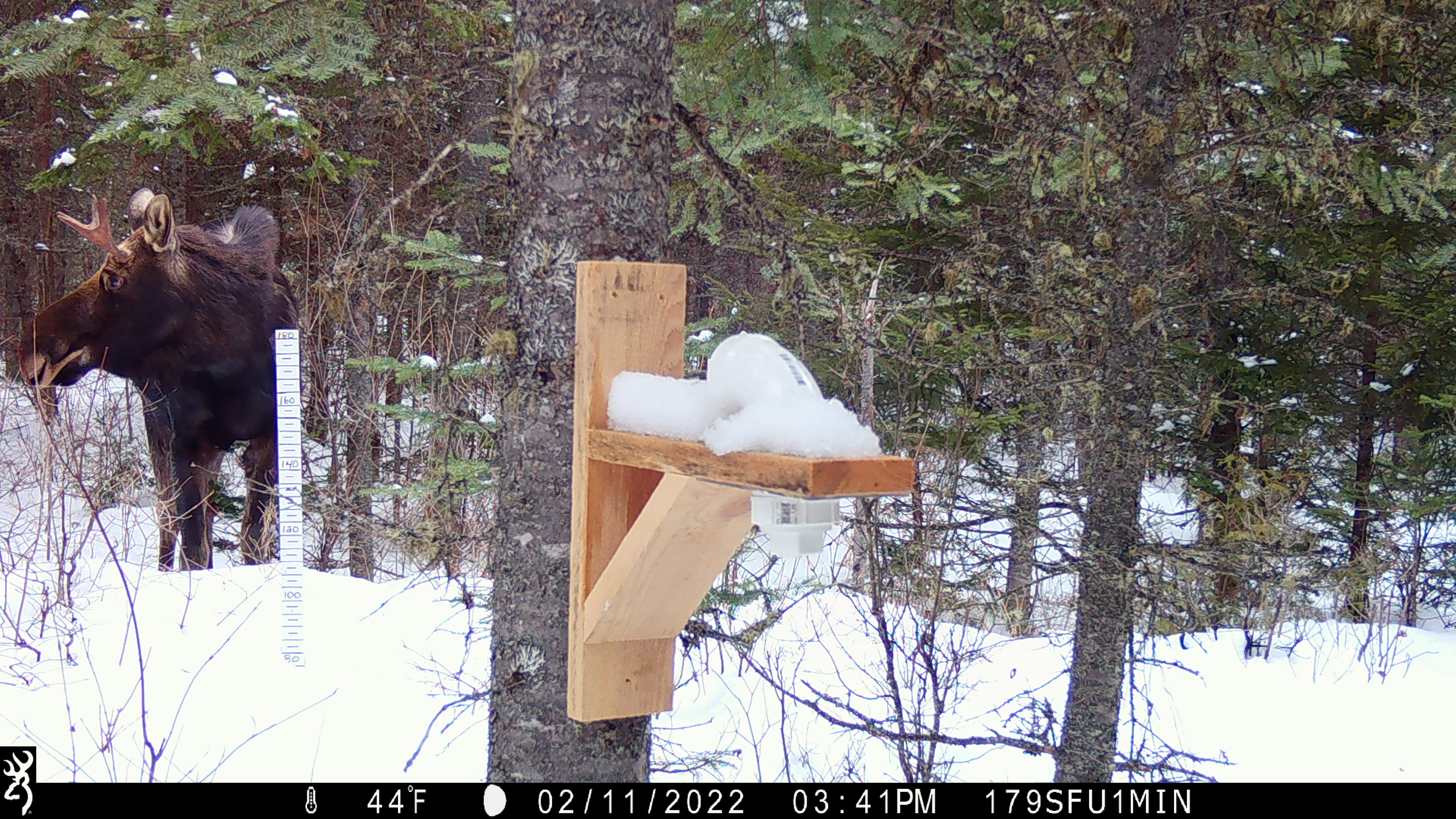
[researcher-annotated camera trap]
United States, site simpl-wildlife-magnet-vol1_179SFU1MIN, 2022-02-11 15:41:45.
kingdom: Animalia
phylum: Chordata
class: Mammalia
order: Artiodactyla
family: Cervidae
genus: Alces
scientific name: Alces alces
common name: moose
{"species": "moose (Alces alces)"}